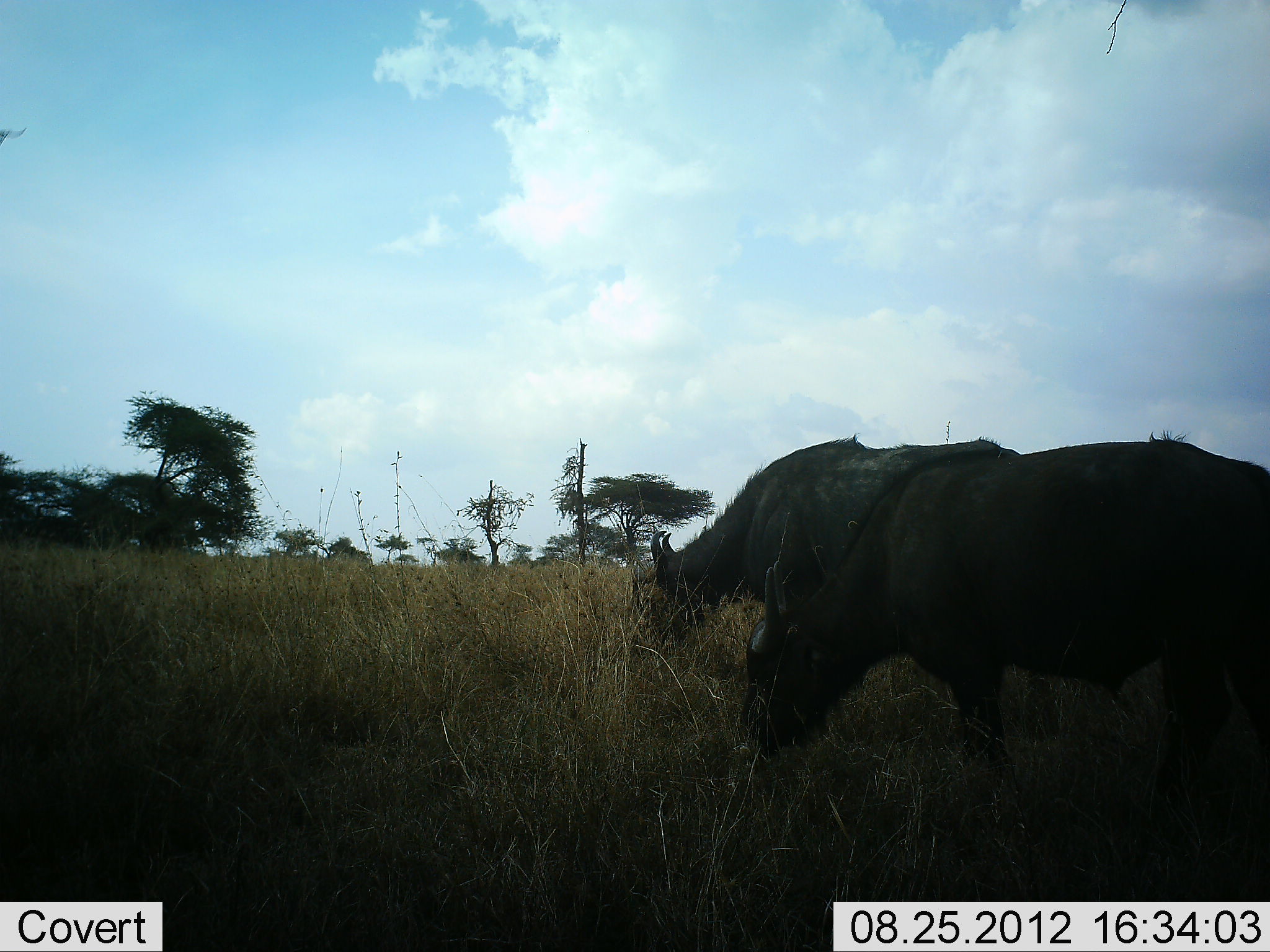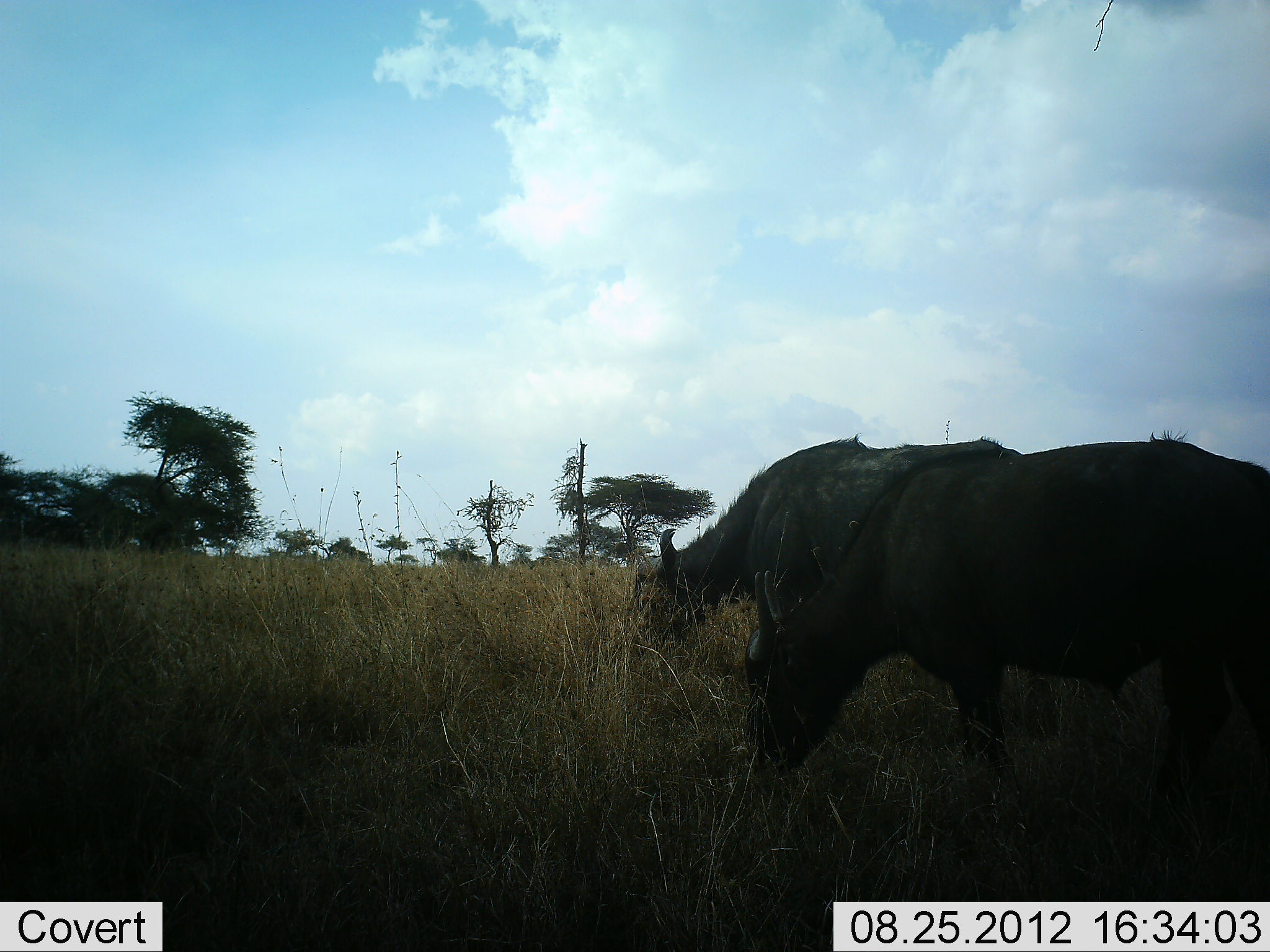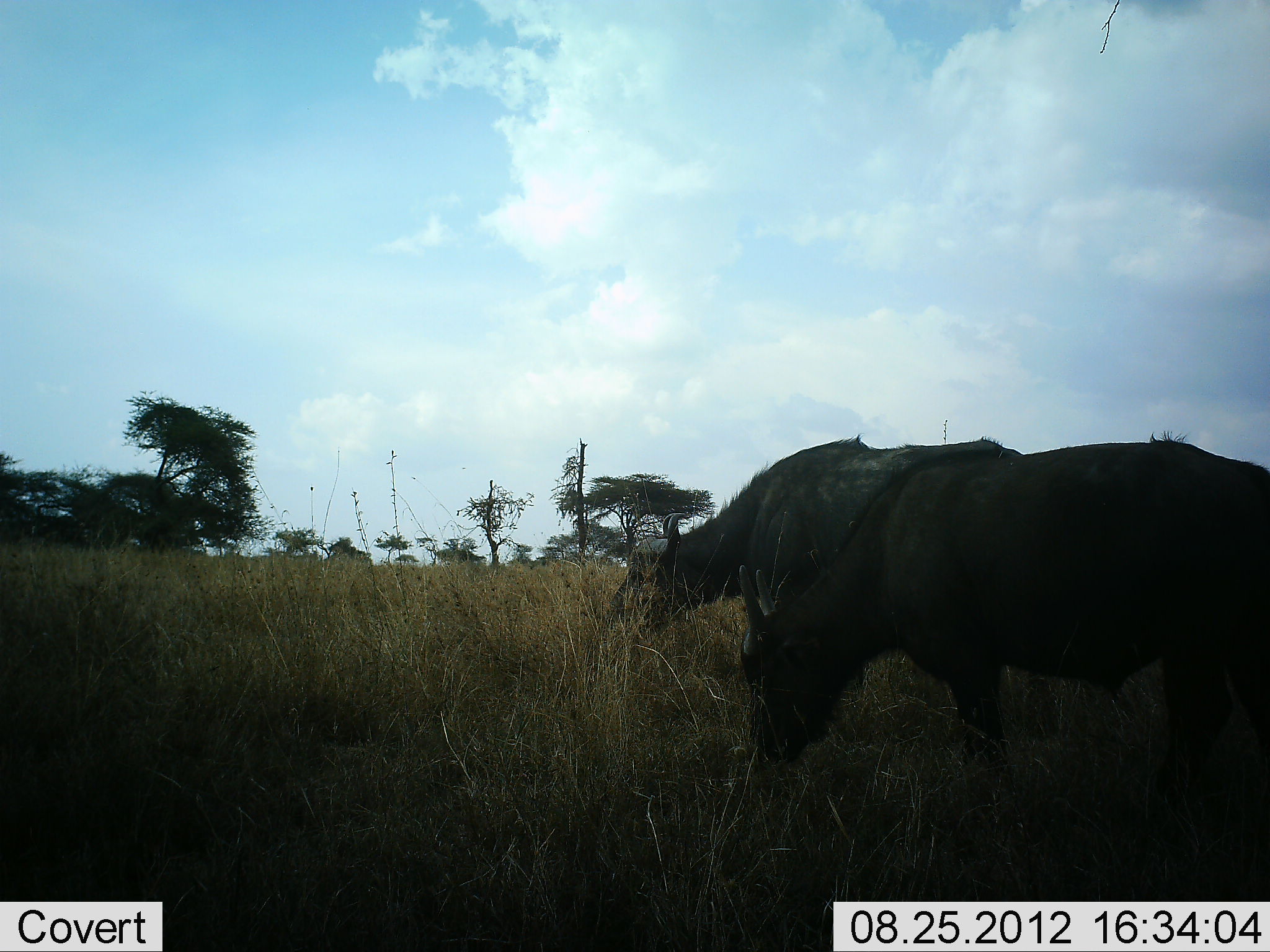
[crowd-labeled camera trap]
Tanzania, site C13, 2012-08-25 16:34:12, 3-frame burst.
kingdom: Animalia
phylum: Chordata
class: Mammalia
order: Artiodactyla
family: Bovidae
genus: Syncerus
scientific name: Syncerus caffer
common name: cape buffalo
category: buffalo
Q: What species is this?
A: Buffalo (cape buffalo) (Syncerus caffer).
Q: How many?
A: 2.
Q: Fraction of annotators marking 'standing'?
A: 10%.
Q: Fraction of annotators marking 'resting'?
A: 0%.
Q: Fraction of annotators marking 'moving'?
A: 0%.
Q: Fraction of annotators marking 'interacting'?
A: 0%.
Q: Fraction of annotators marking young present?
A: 0%.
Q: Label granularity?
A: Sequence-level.